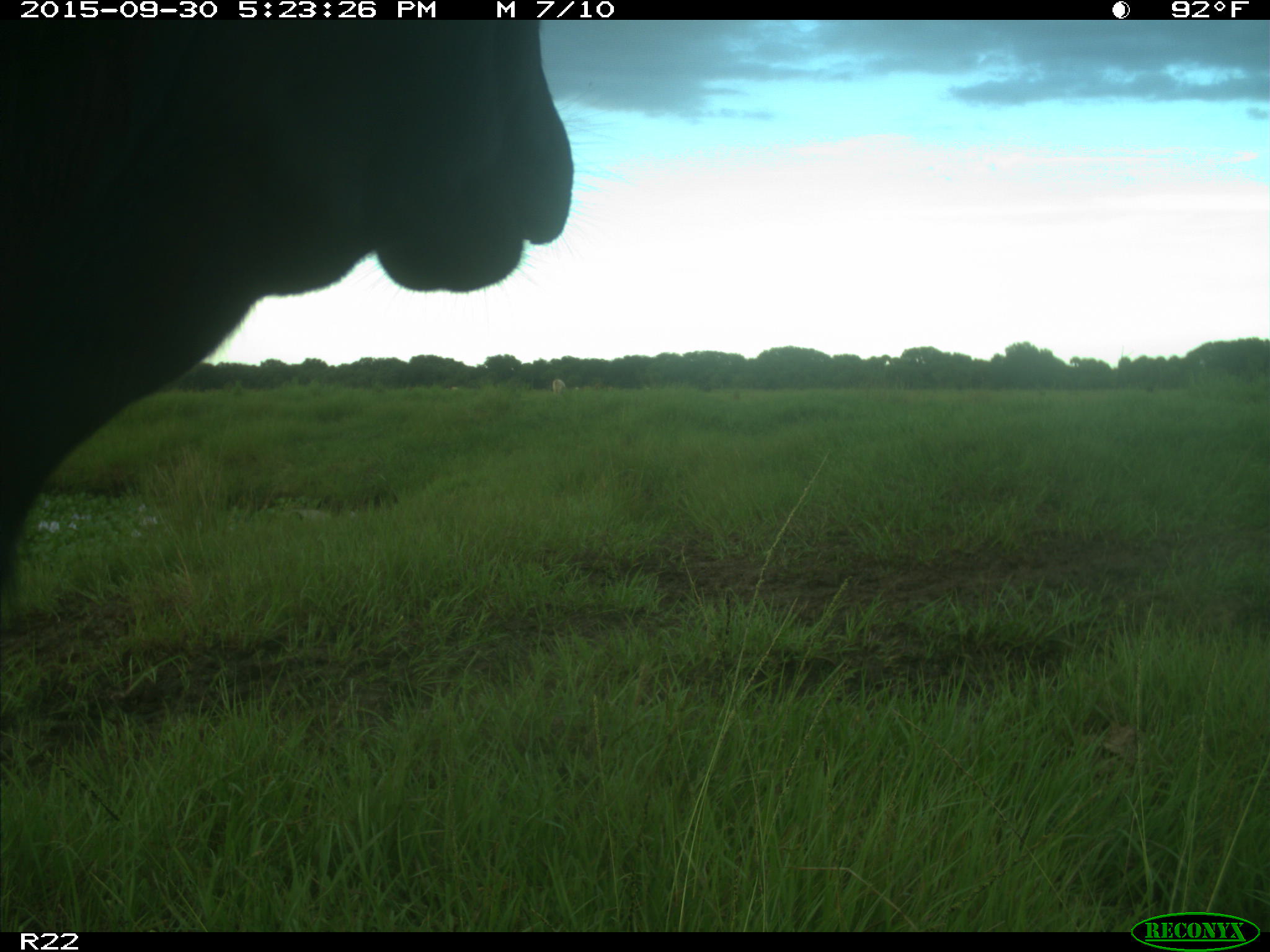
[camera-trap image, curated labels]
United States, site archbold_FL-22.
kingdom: Animalia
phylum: Chordata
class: Mammalia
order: Artiodactyla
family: Bovidae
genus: Bos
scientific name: Bos taurus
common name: domestic cow